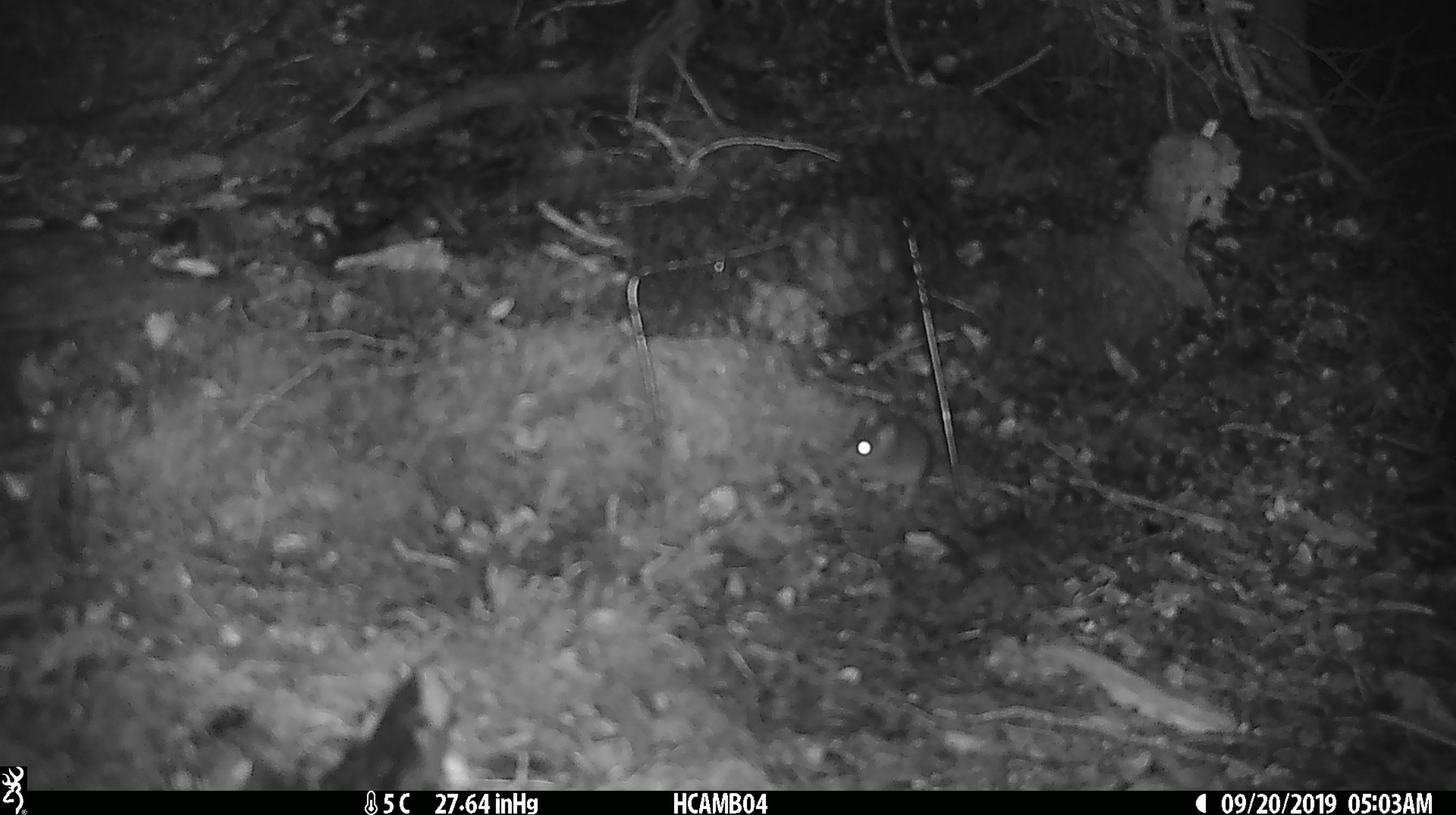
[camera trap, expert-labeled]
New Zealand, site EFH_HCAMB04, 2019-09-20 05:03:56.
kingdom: Animalia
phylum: Chordata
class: Mammalia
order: Rodentia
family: Muridae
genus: Mus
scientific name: Mus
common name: mouse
Mouse (Mus).